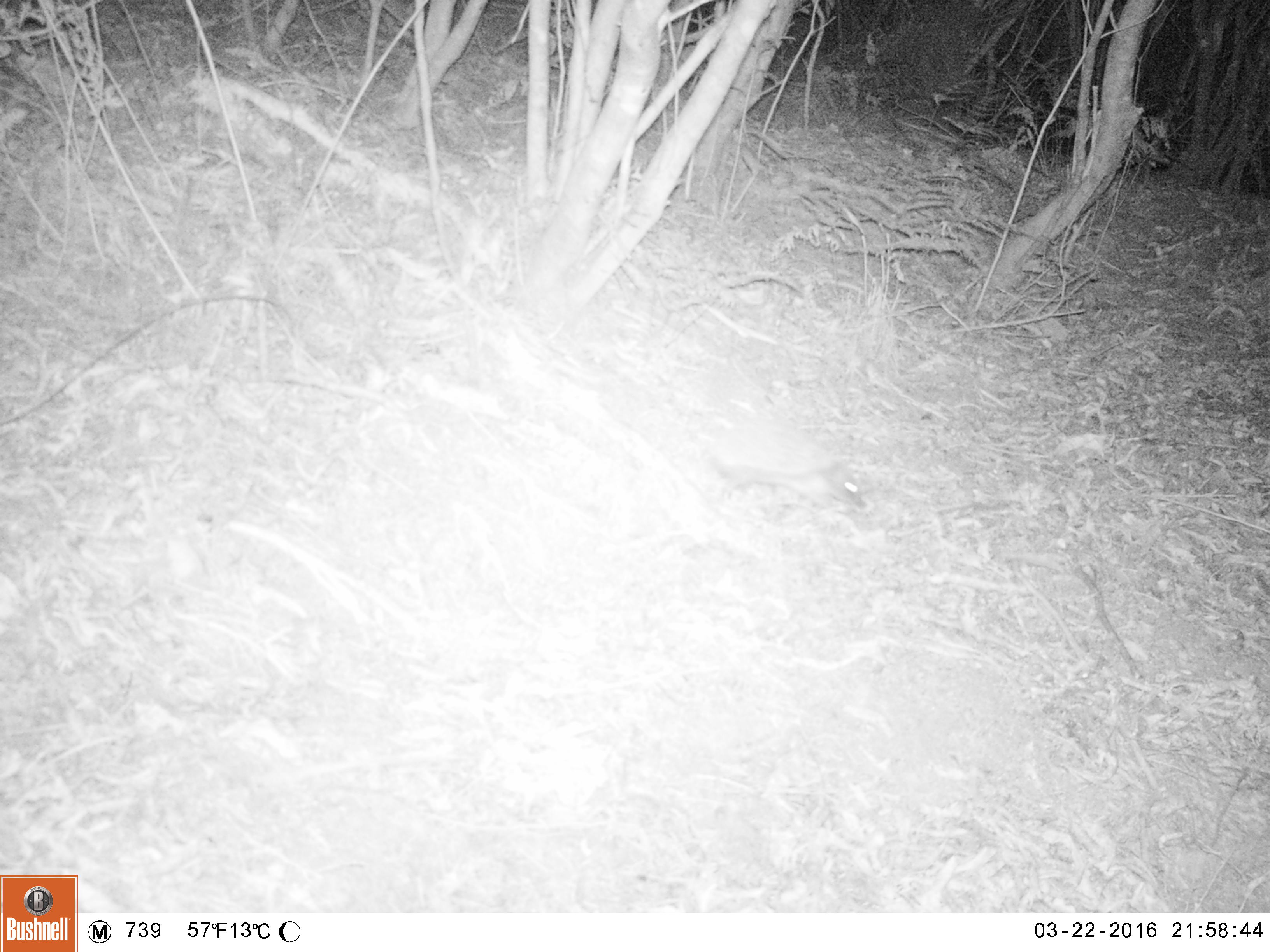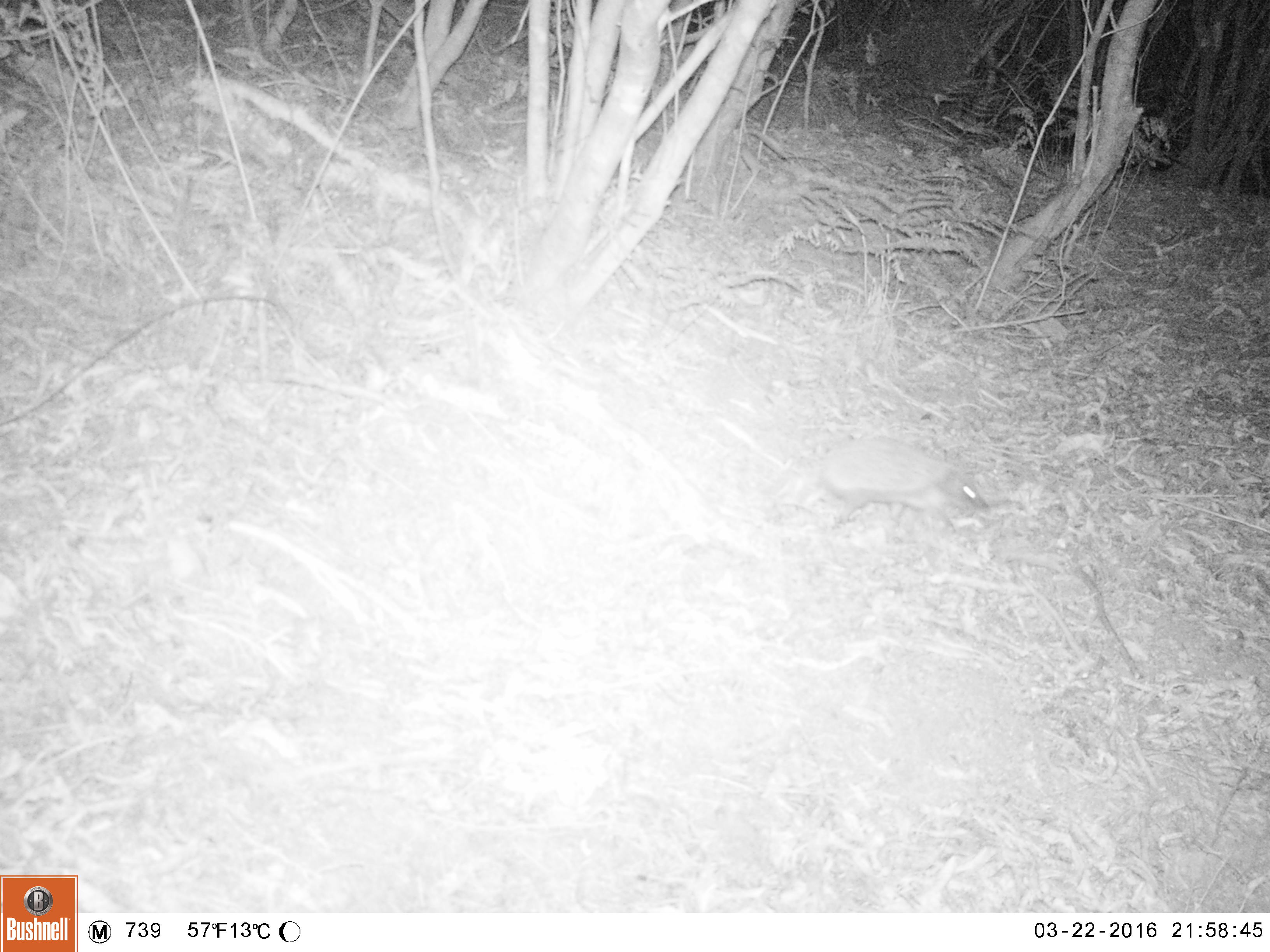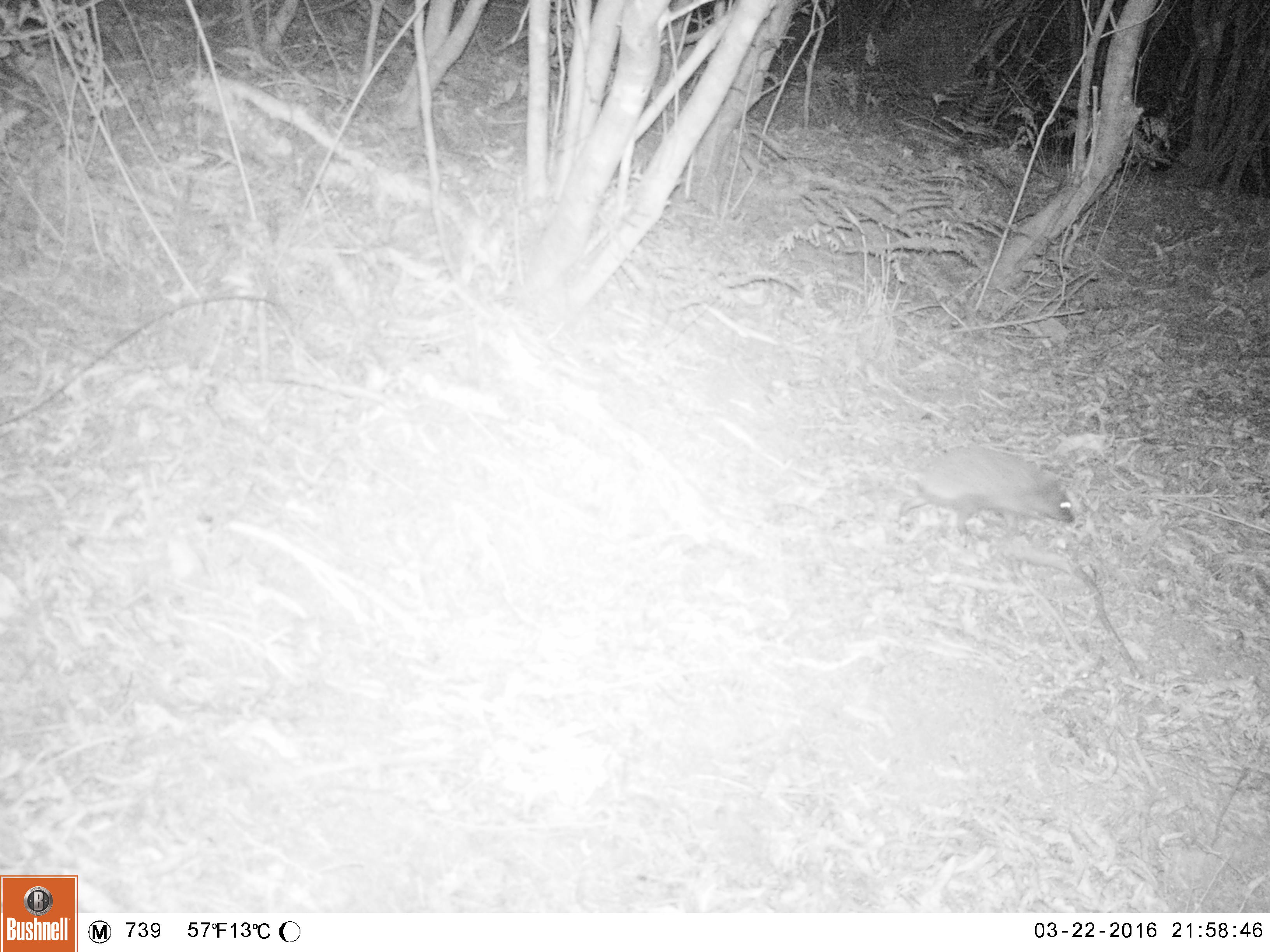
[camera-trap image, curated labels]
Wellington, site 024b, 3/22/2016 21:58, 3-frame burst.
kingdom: Animalia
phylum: Chordata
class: Mammalia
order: Eulipotyphla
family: Erinaceidae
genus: Erinaceus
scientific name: Erinaceus europaeus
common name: hedgehog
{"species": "hedgehog (Erinaceus europaeus)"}